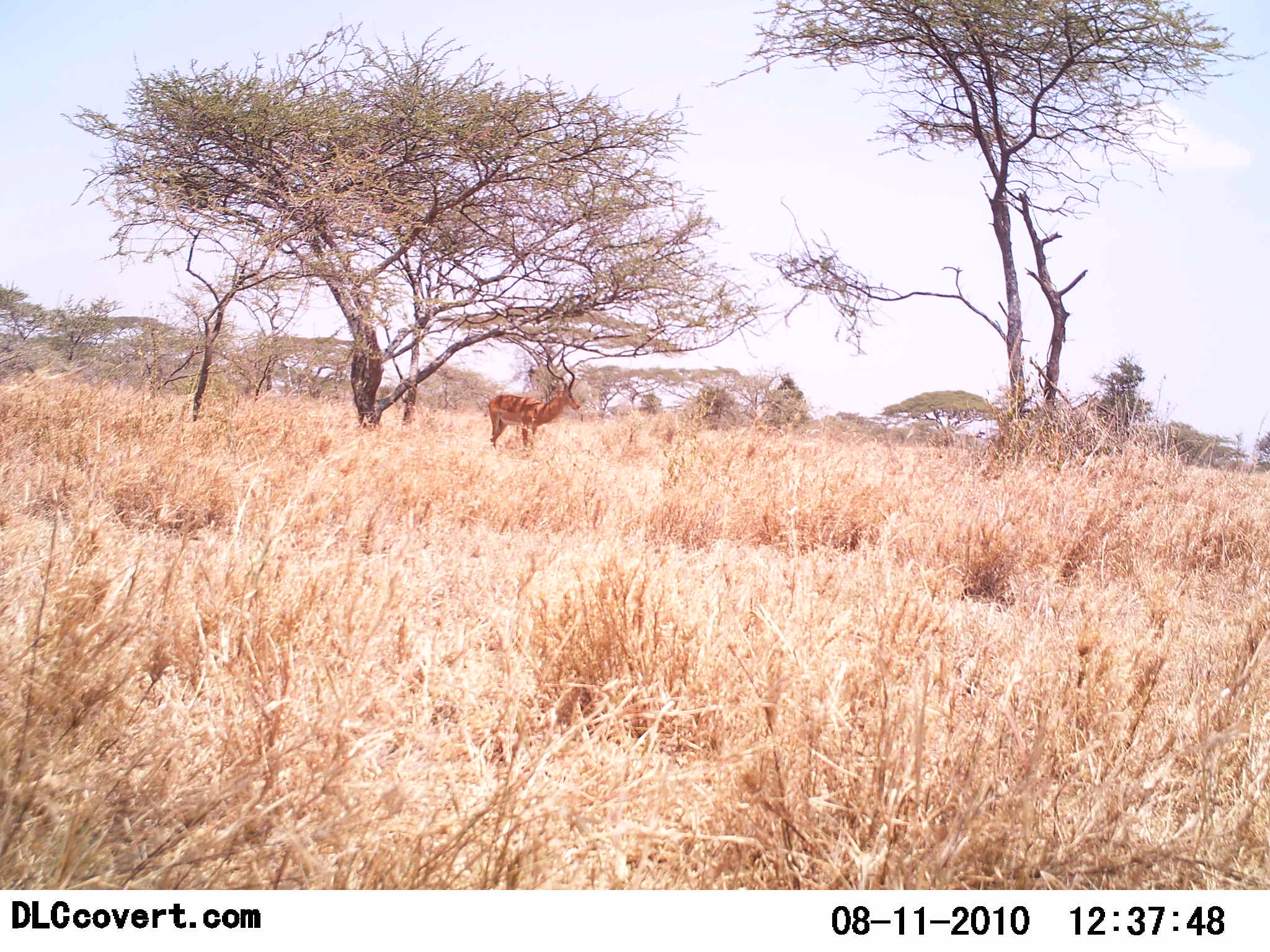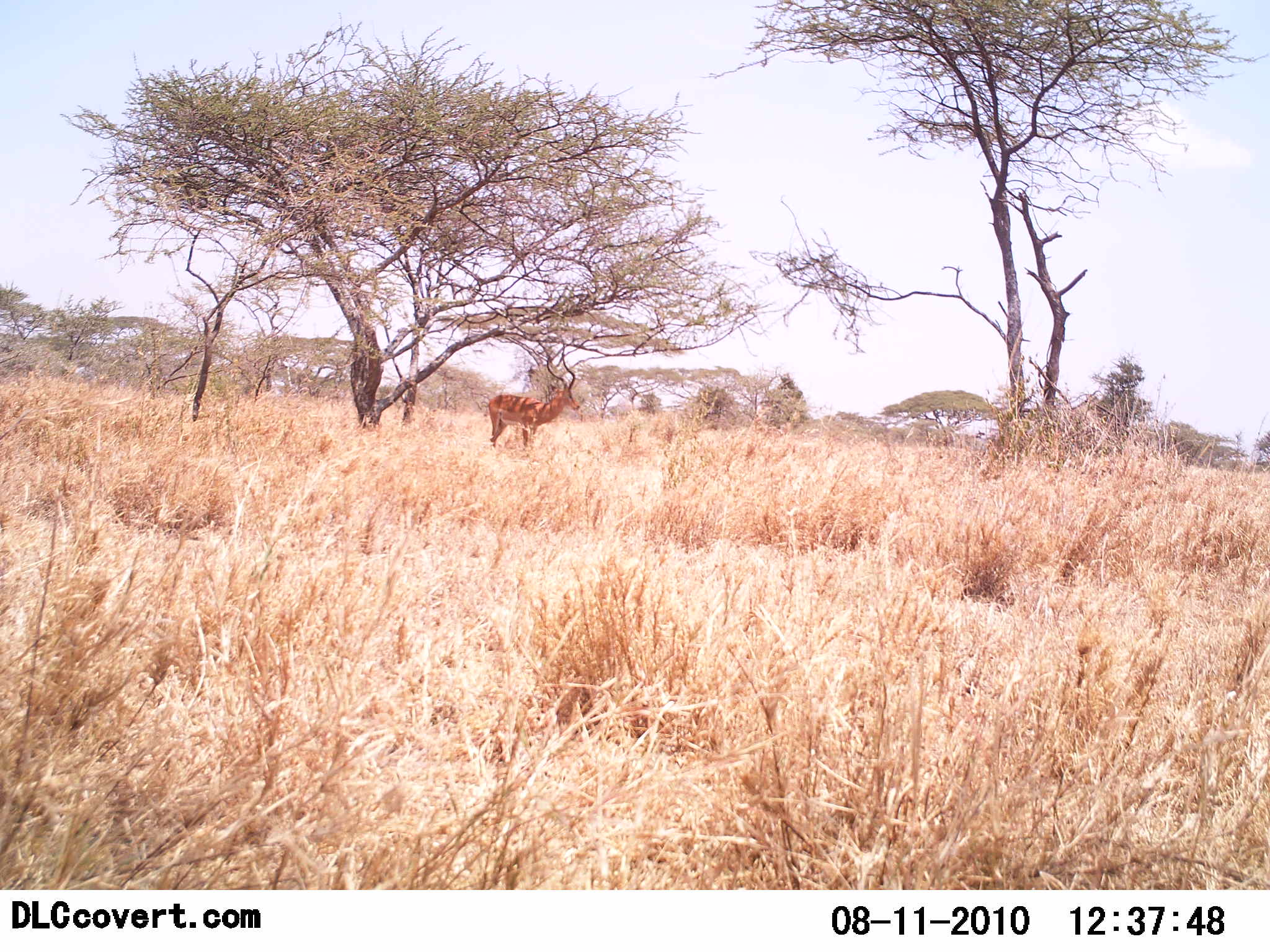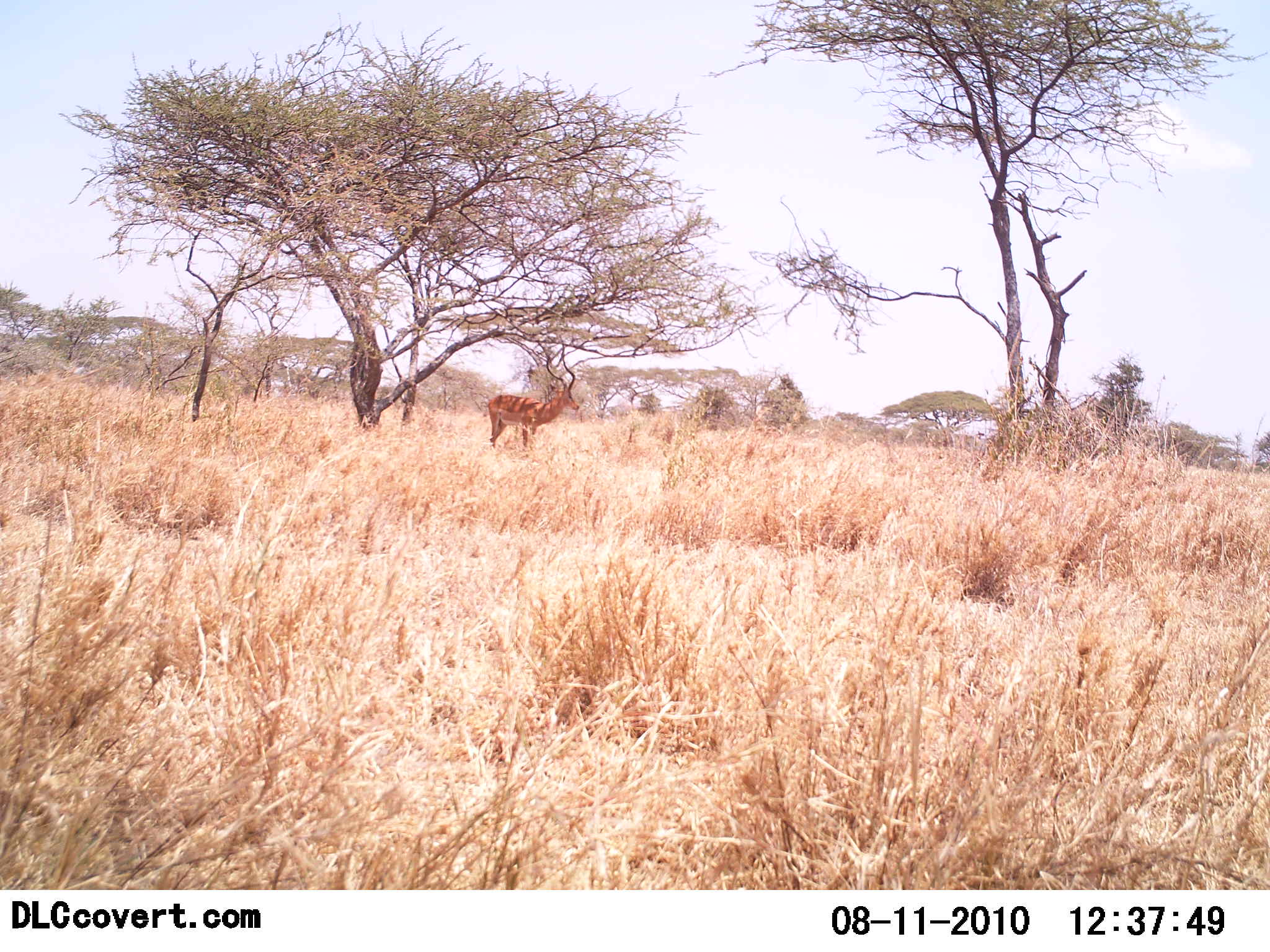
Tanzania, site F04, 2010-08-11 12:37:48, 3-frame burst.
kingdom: Animalia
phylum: Chordata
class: Mammalia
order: Artiodactyla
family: Bovidae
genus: Aepyceros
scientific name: Aepyceros melampus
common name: impala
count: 1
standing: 100%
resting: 7%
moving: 0%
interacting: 0%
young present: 0%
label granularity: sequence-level